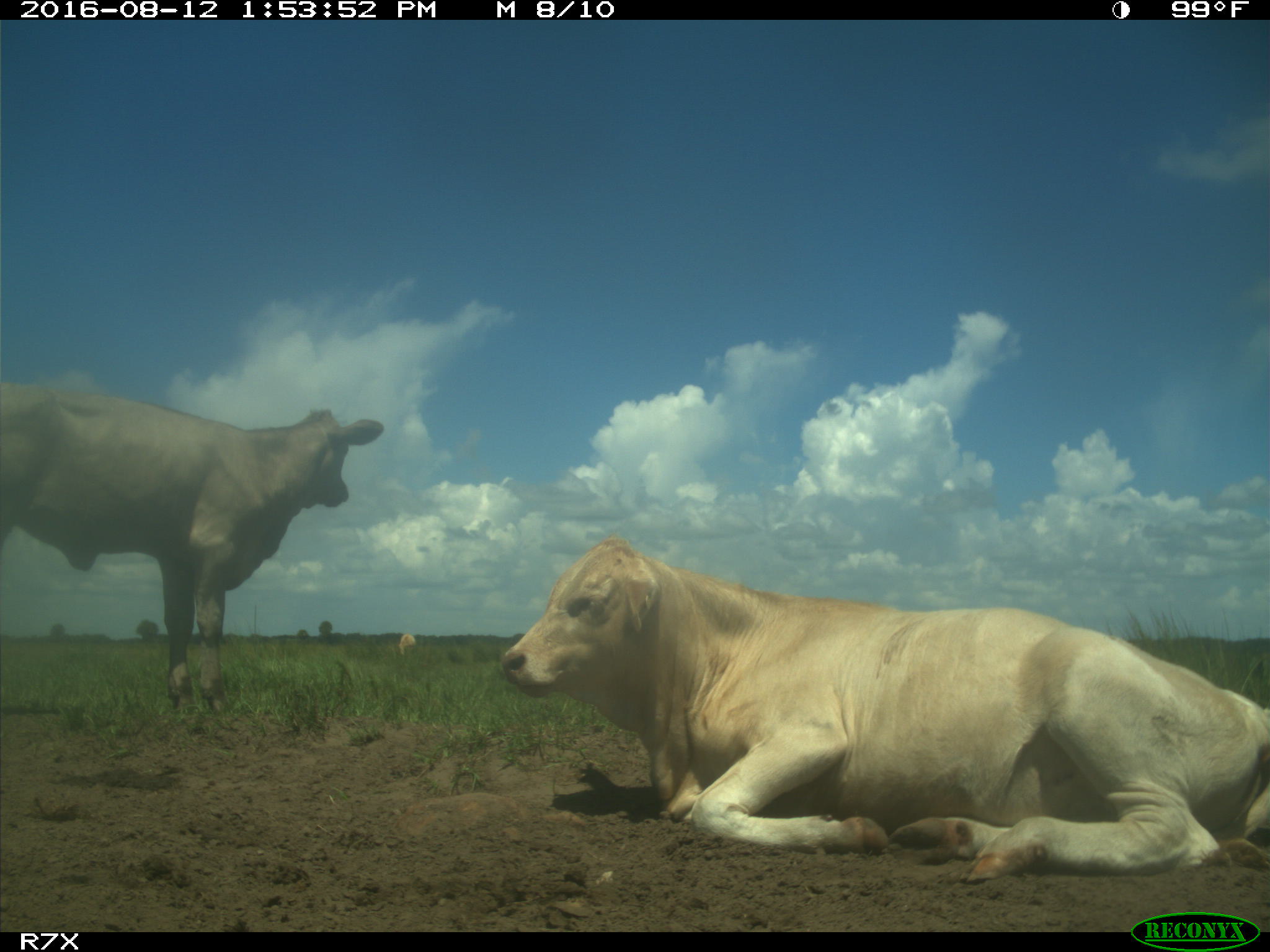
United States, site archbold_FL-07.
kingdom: Animalia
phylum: Chordata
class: Mammalia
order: Artiodactyla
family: Bovidae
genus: Bos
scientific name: Bos taurus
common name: domestic cow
Bos taurus (domestic cow).